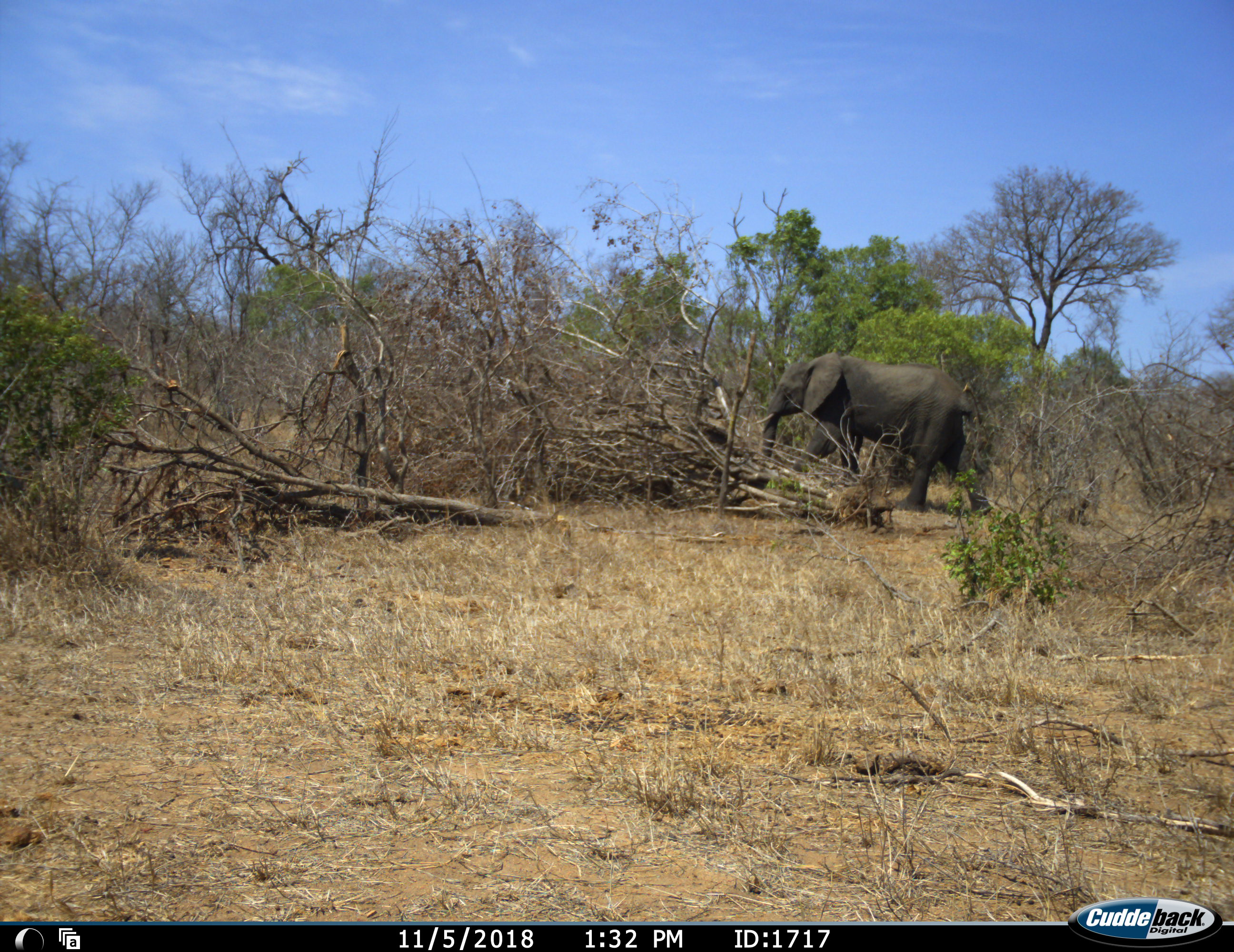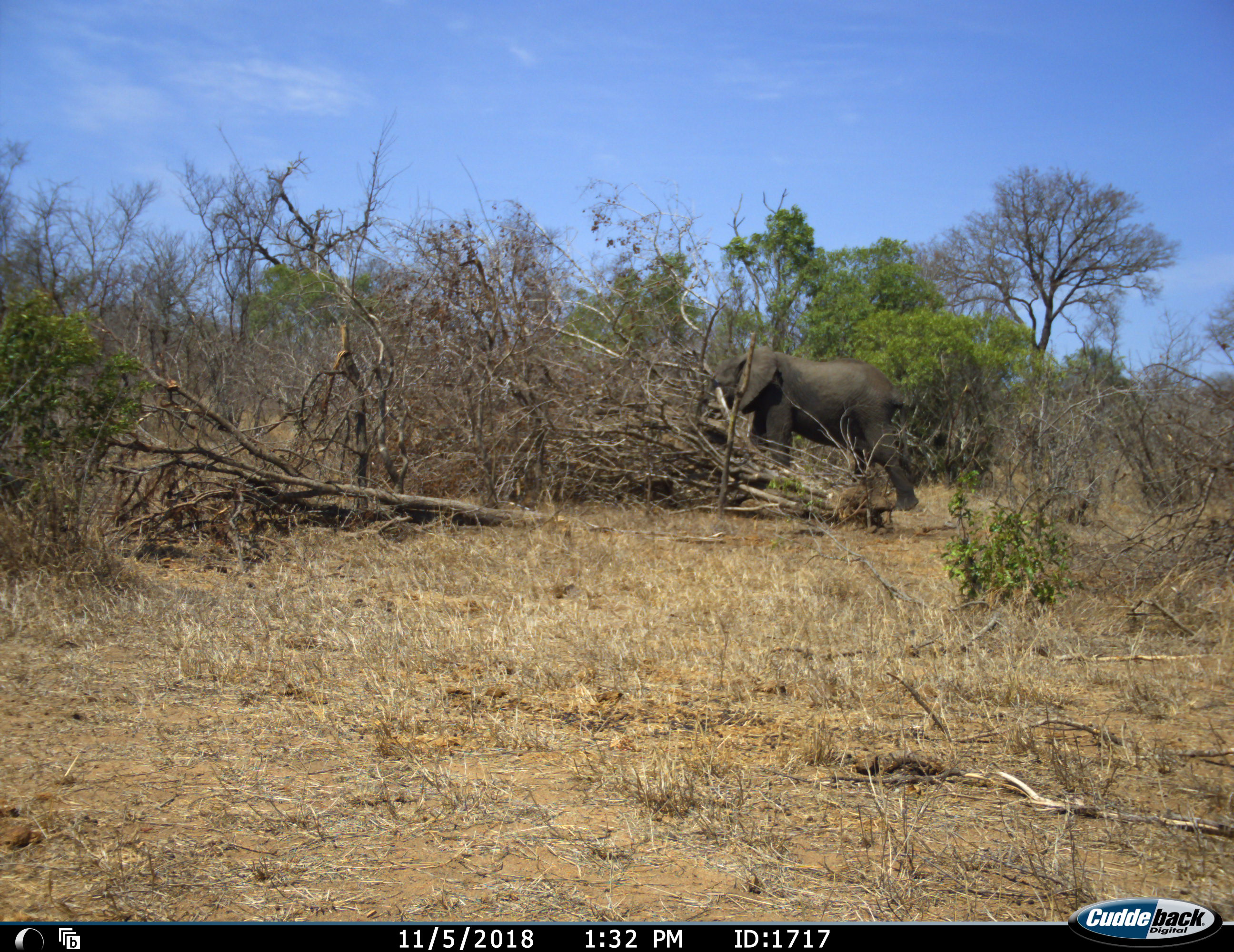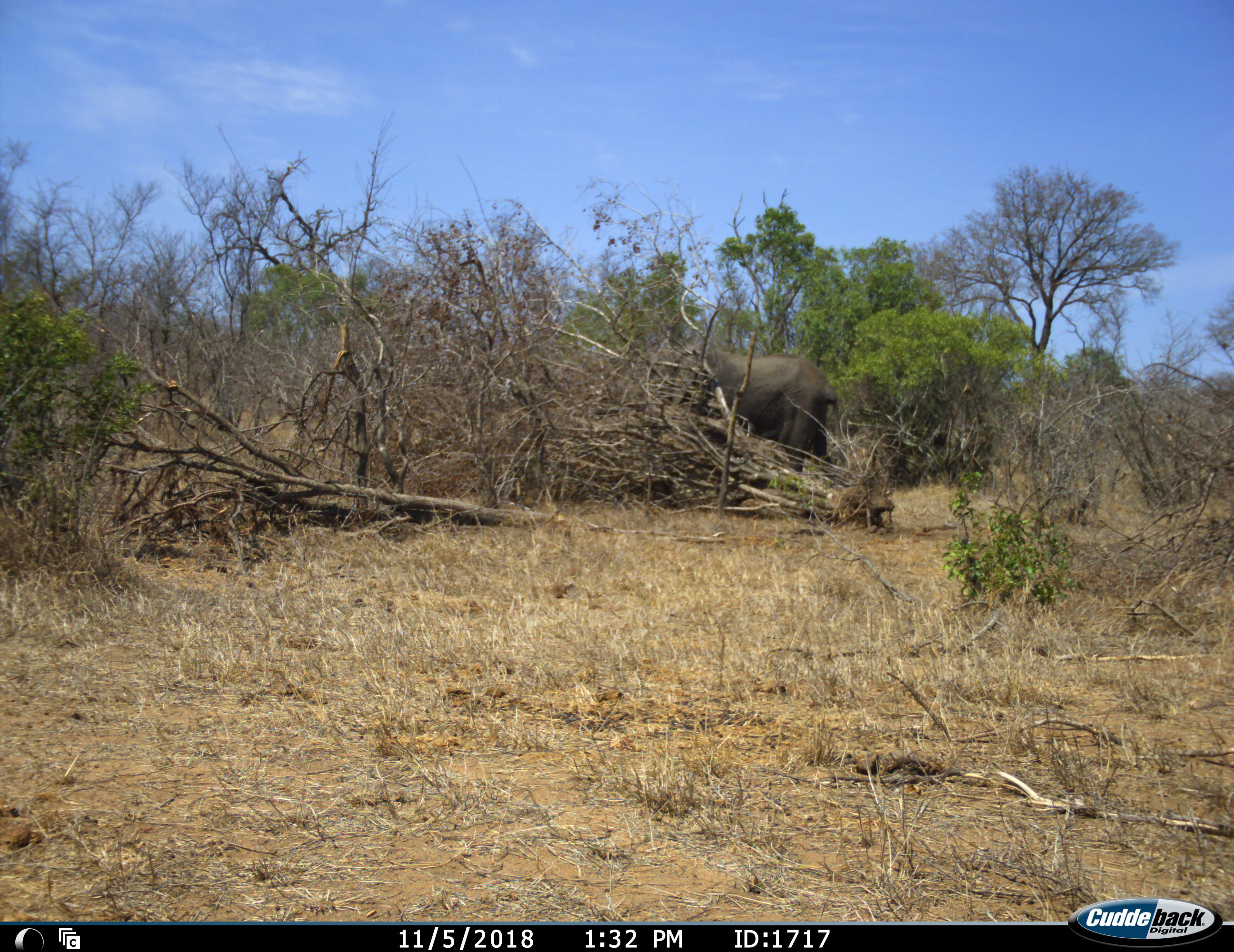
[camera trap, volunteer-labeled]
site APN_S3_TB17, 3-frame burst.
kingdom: Animalia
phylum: Chordata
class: Mammalia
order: Proboscidea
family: Elephantidae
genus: Loxodonta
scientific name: Loxodonta africana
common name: african bush elephant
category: elephant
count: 1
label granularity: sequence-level